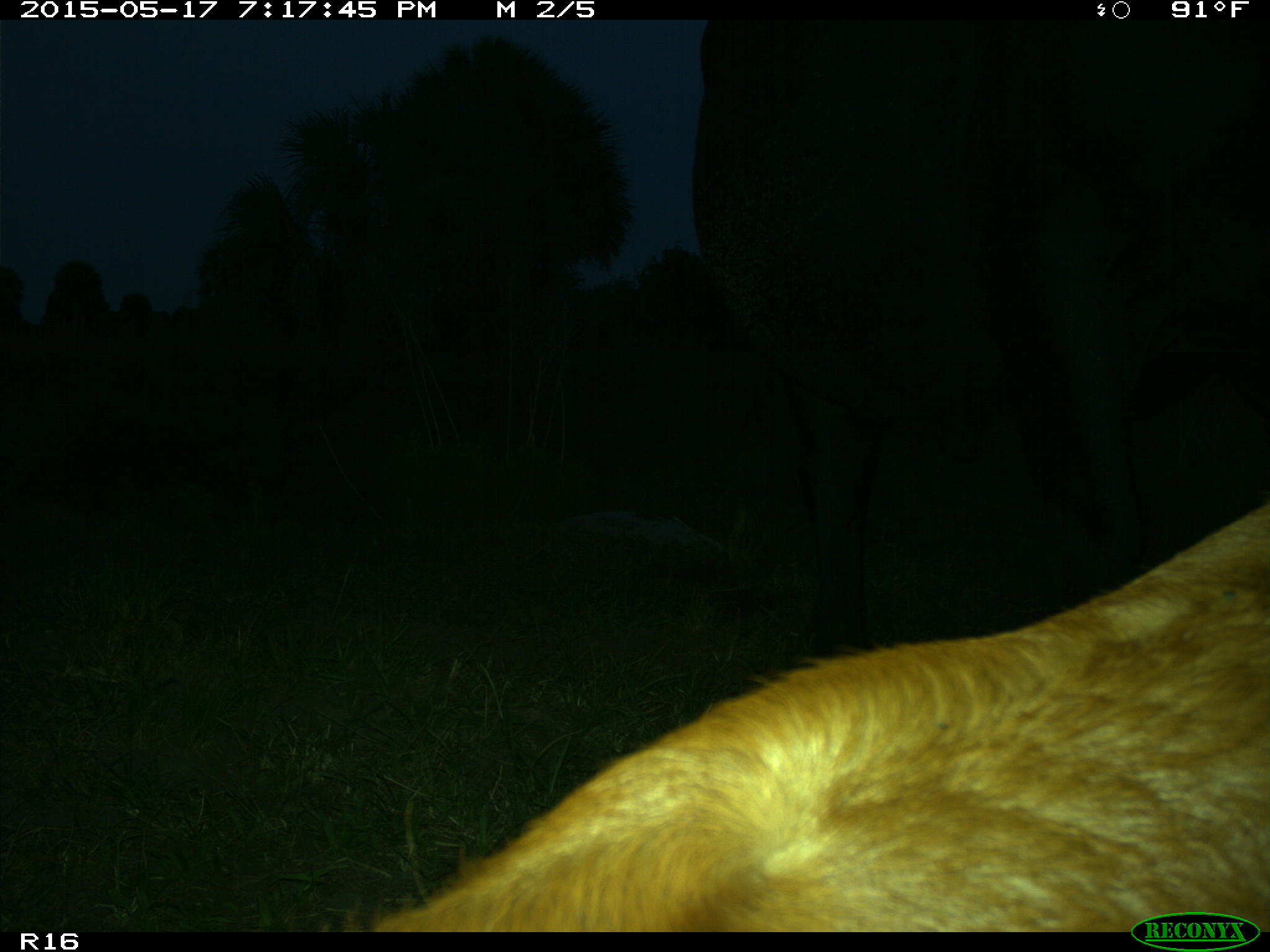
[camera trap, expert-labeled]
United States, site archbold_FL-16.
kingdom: Animalia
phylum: Chordata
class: Mammalia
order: Artiodactyla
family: Bovidae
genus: Bos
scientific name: Bos taurus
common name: domestic cow